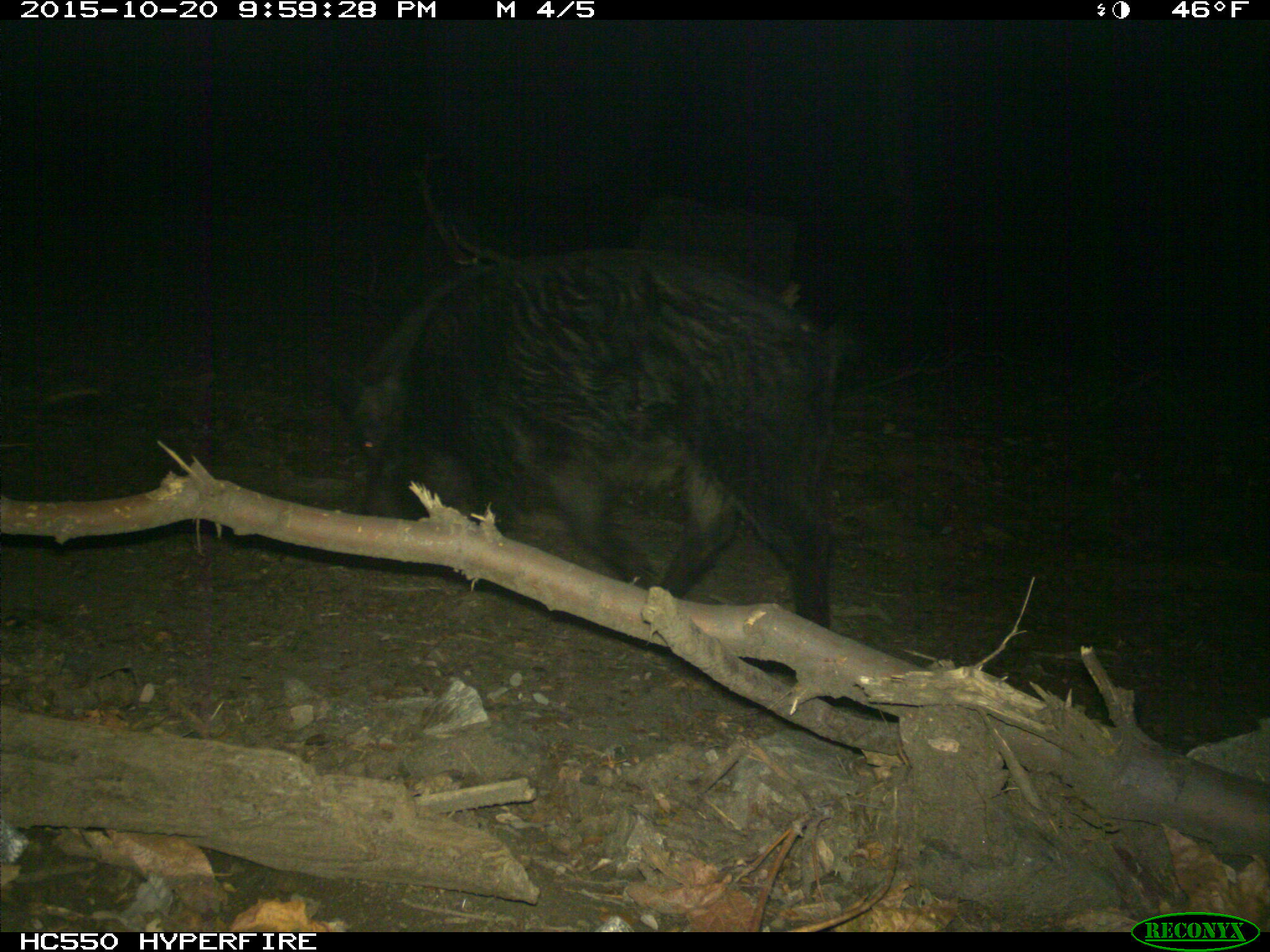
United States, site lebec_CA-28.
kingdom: Animalia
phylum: Chordata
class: Mammalia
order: Artiodactyla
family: Suidae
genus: Sus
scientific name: Sus scrofa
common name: wild boar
Sus scrofa (wild boar).